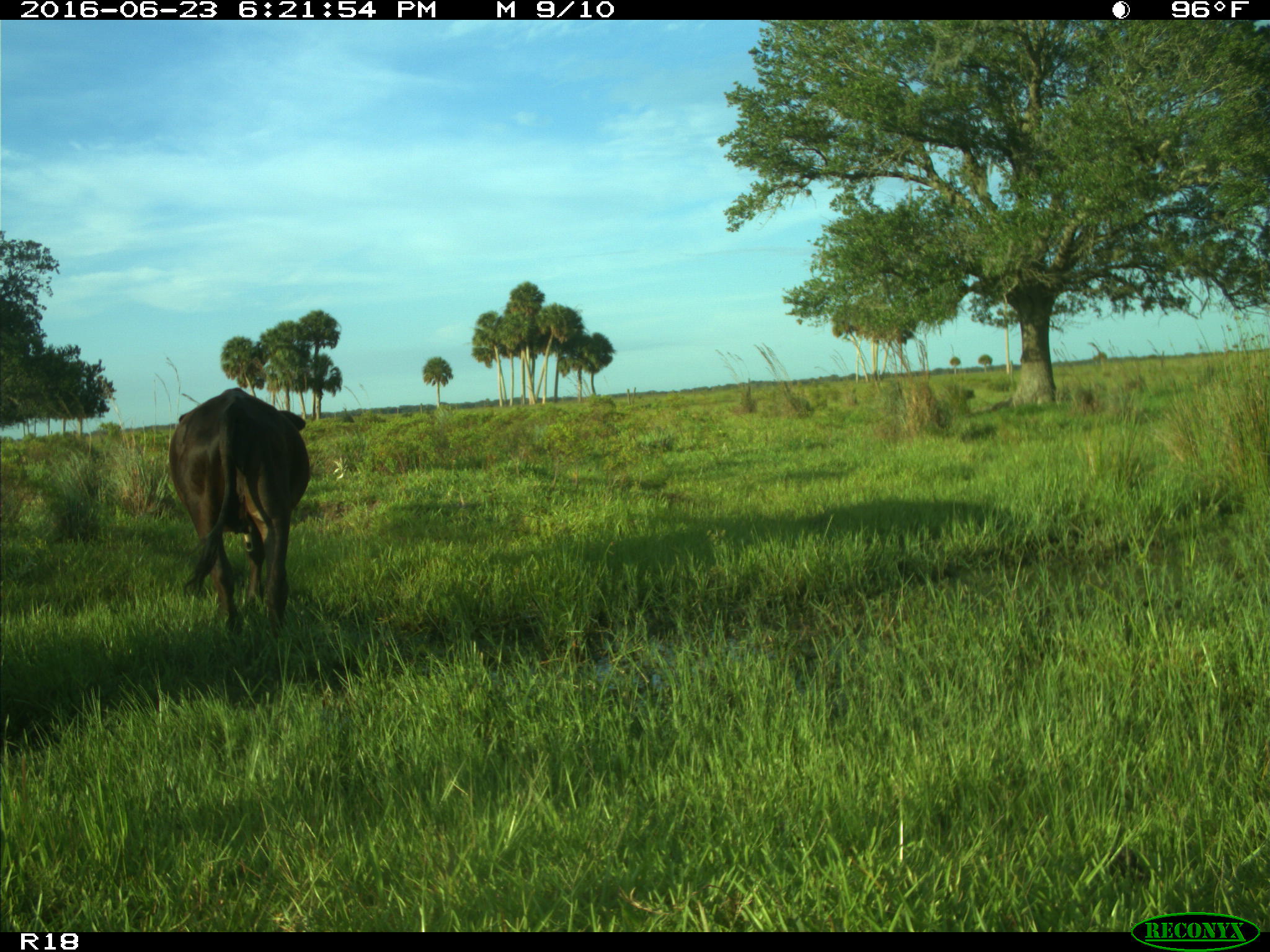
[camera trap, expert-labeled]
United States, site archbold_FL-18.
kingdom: Animalia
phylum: Chordata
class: Mammalia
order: Artiodactyla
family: Bovidae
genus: Bos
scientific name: Bos taurus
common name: domestic cow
Bos taurus (domestic cow).